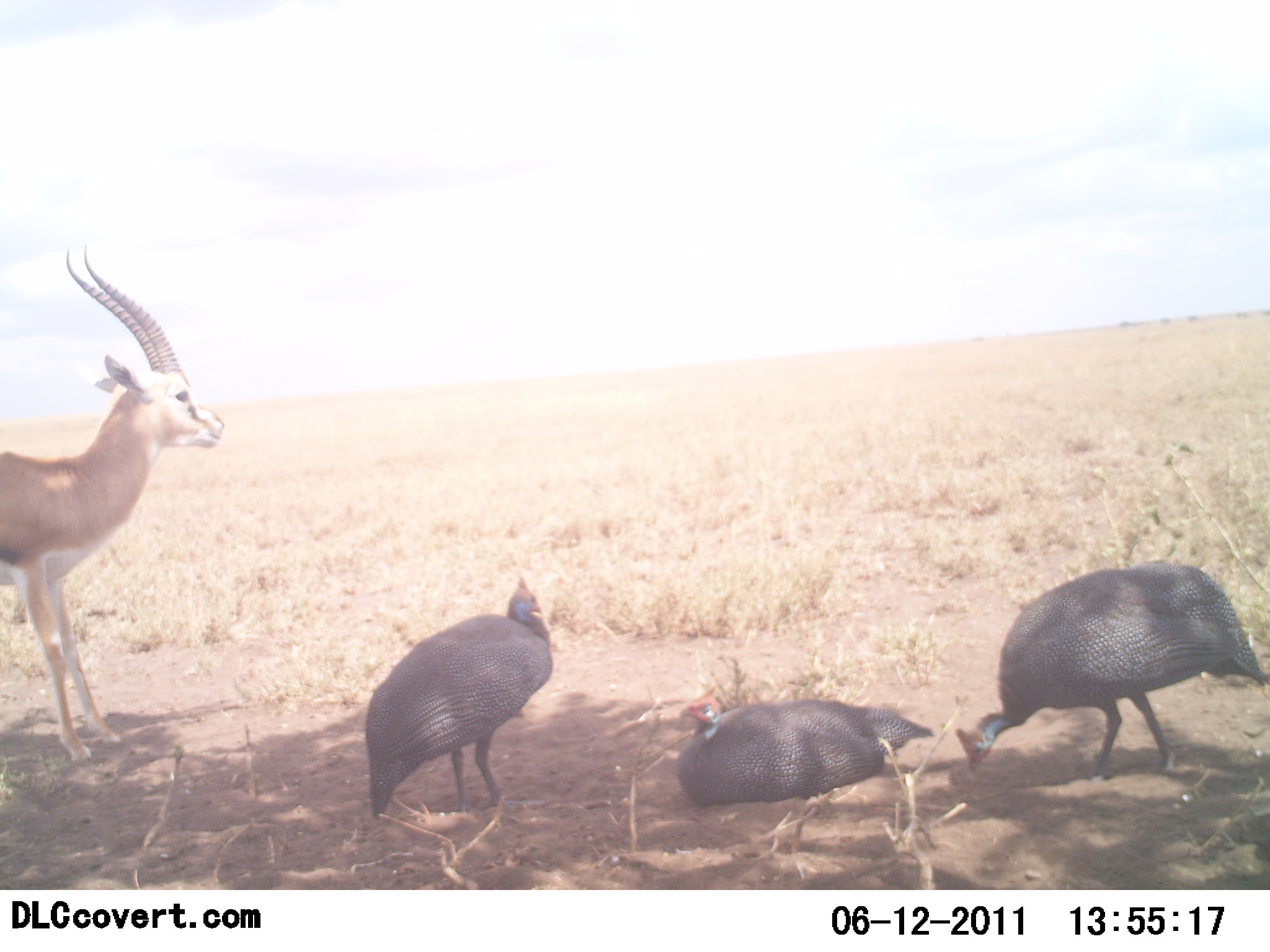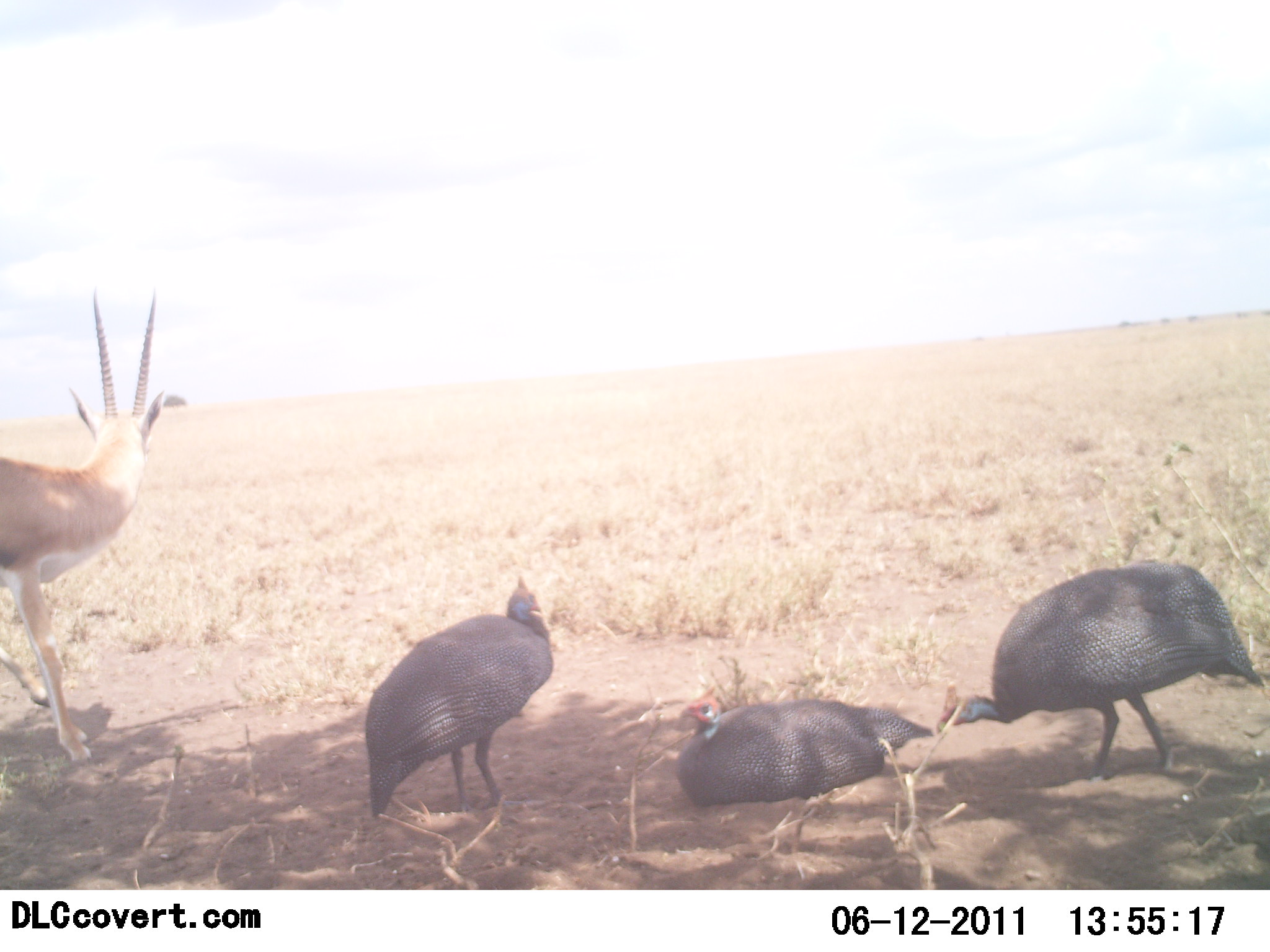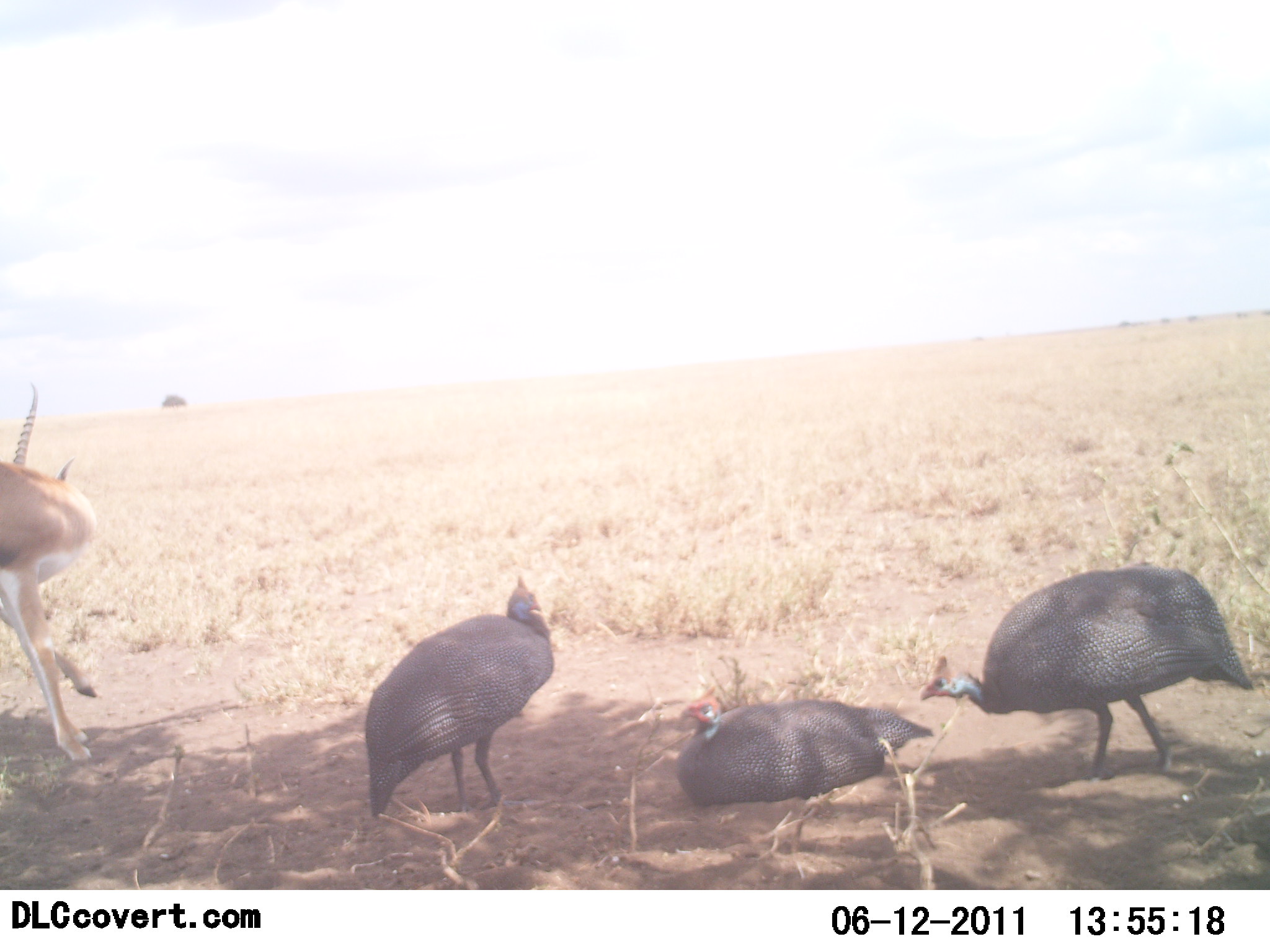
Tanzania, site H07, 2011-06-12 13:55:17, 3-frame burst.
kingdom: Animalia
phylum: Chordata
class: Mammalia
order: Artiodactyla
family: Bovidae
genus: Nanger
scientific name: Nanger granti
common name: grant's gazelle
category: gazellegrants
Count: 1.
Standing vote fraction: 67%.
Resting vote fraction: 0%.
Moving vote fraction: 33%.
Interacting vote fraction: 0%.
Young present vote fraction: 0%.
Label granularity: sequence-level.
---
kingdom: Animalia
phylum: Chordata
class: Aves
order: Galliformes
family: Numididae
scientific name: Numididae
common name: guinea fowl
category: guineafowl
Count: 3.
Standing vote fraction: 83%.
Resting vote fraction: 83%.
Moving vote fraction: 8%.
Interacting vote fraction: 0%.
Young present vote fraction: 0%.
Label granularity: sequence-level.